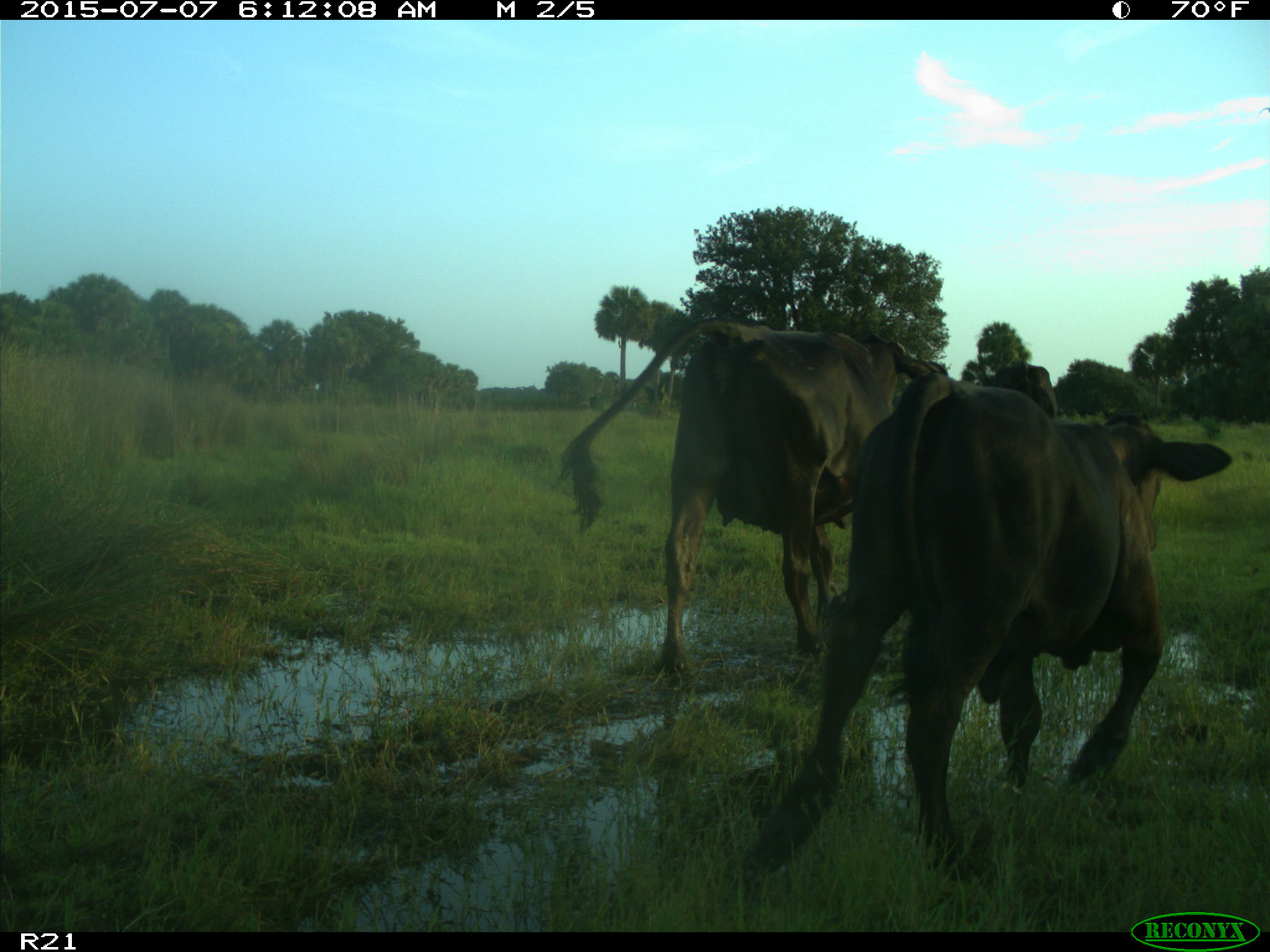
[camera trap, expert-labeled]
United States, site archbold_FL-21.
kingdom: Animalia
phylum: Chordata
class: Mammalia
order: Artiodactyla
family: Bovidae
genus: Bos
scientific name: Bos taurus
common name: domestic cow